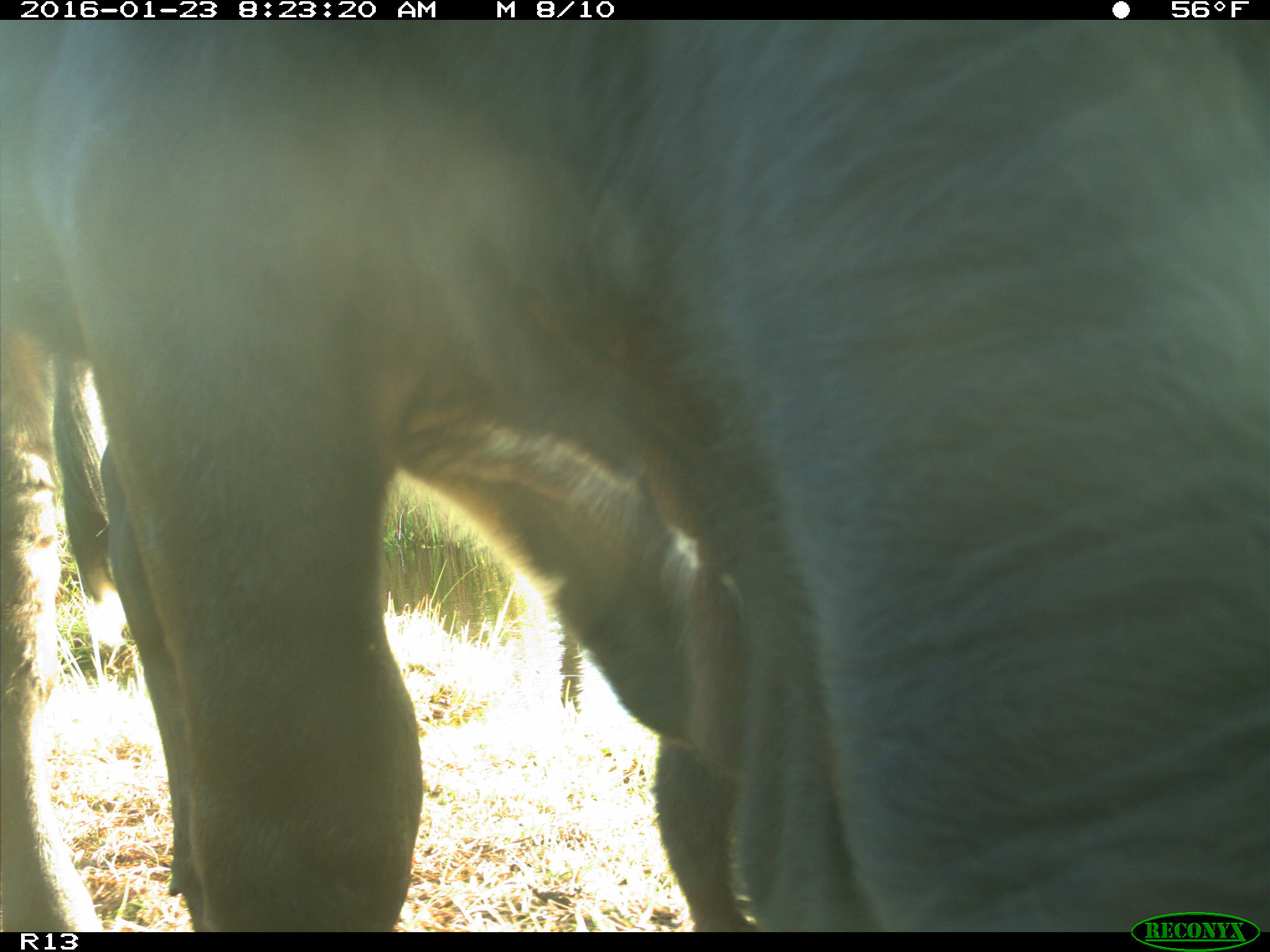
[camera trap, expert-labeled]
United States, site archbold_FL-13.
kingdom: Animalia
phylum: Chordata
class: Mammalia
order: Artiodactyla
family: Bovidae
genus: Bos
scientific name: Bos taurus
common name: domestic cow